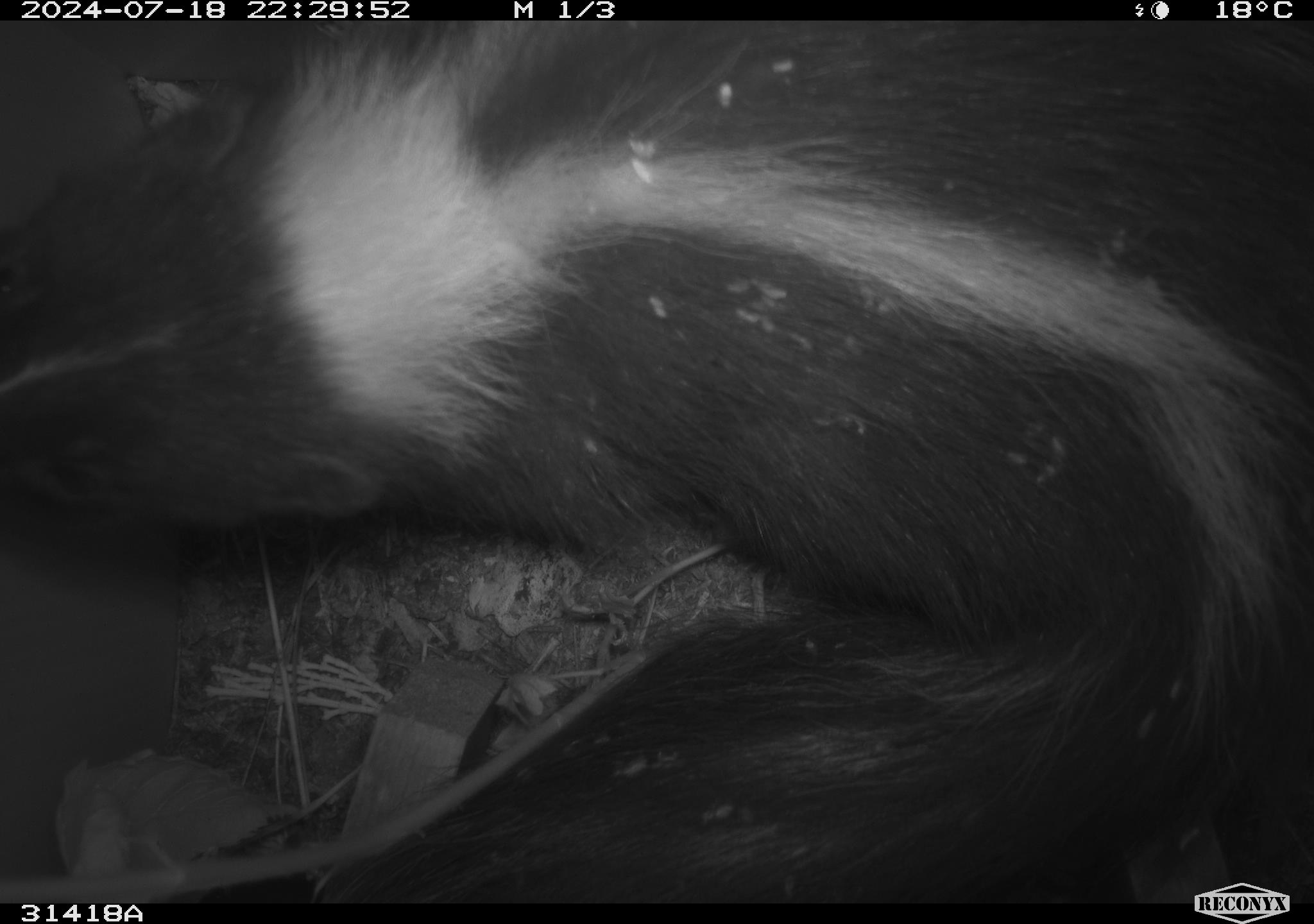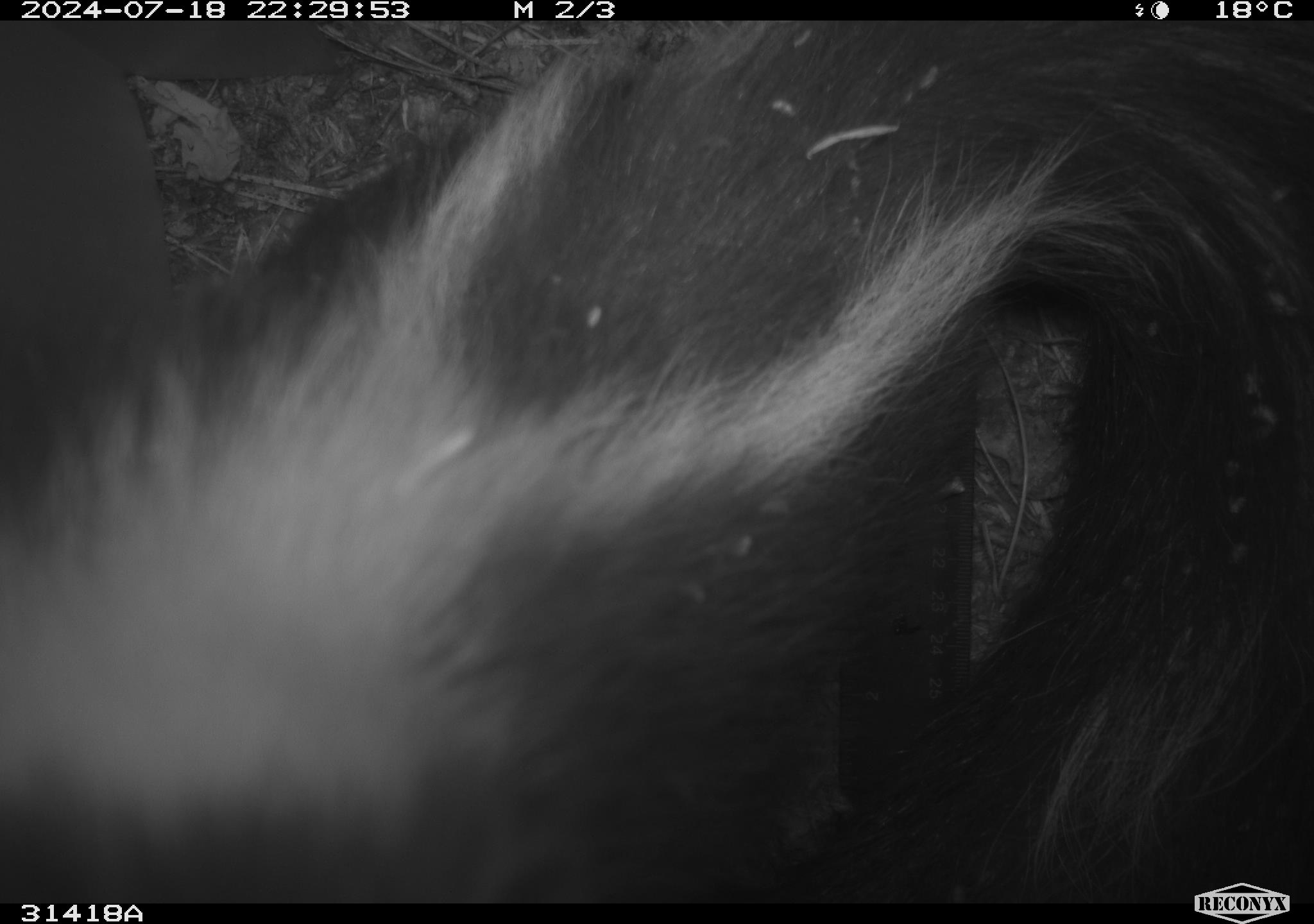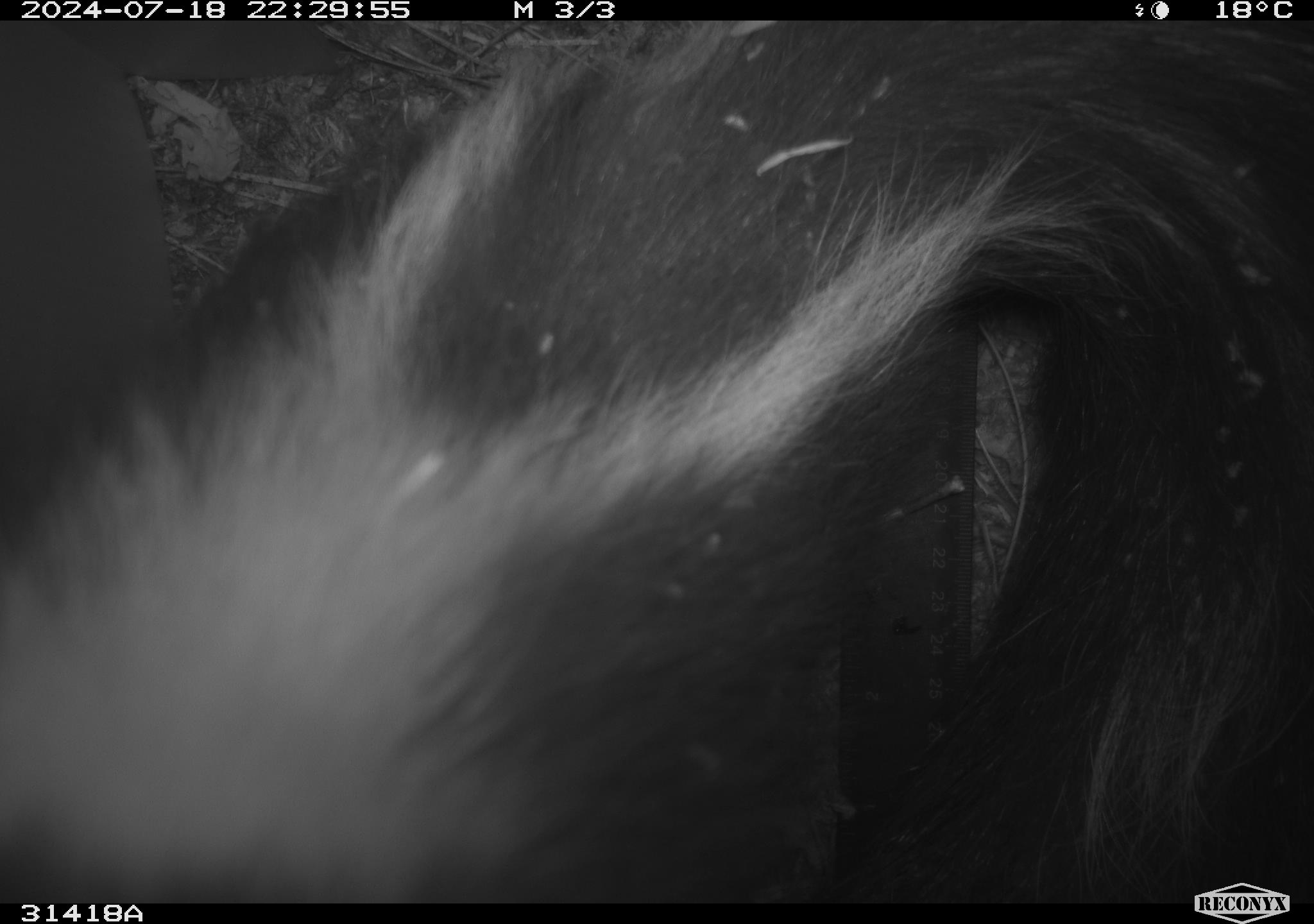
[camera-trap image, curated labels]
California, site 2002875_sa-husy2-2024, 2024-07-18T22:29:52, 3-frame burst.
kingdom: Animalia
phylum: Chordata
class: Mammalia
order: Carnivora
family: Mephitidae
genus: Mephitis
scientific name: Mephitis mephitis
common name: striped skunk